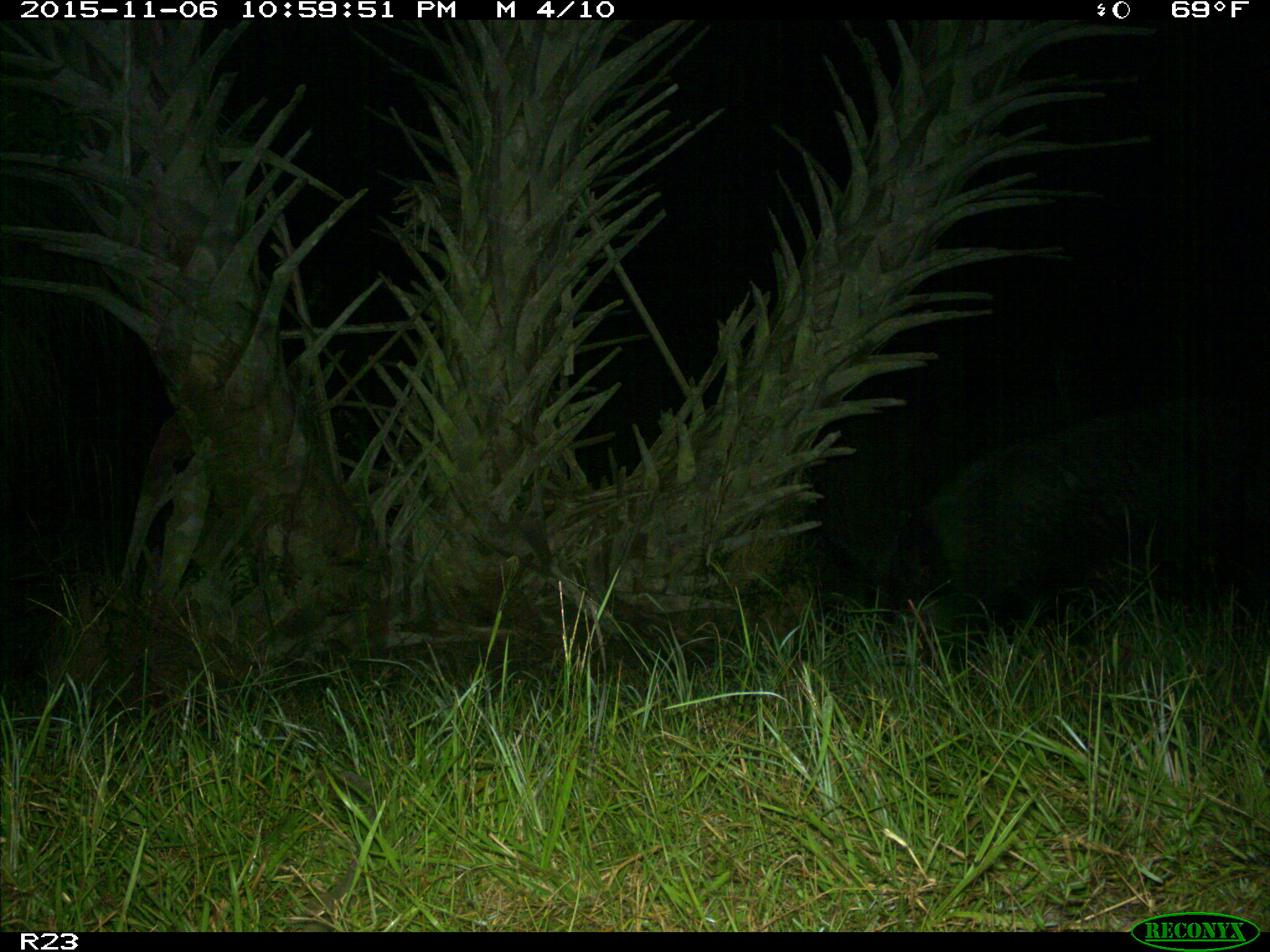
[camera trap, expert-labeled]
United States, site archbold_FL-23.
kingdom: Animalia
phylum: Chordata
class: Mammalia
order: Artiodactyla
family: Suidae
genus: Sus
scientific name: Sus scrofa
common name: wild boar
Sus scrofa (wild boar).